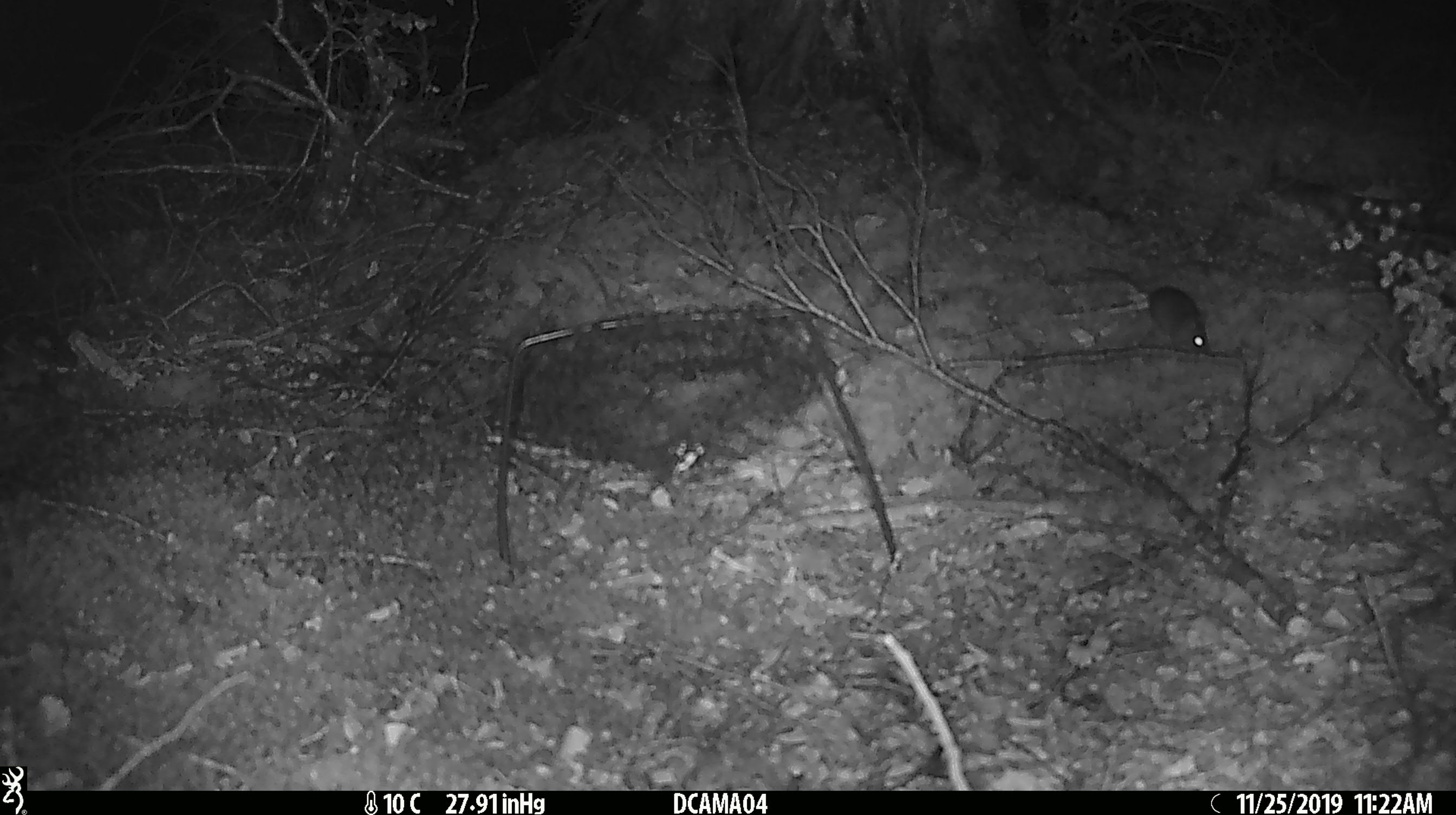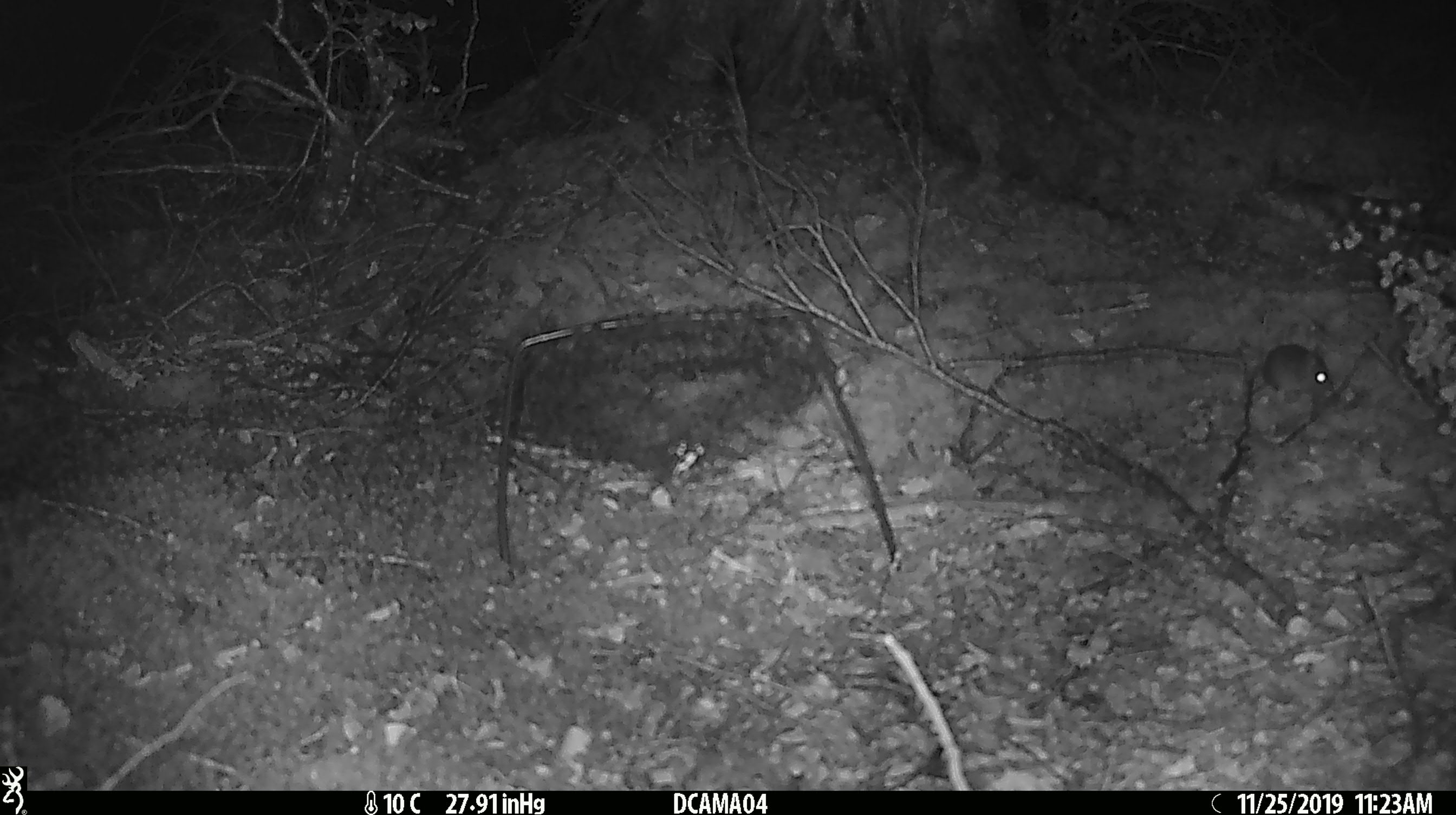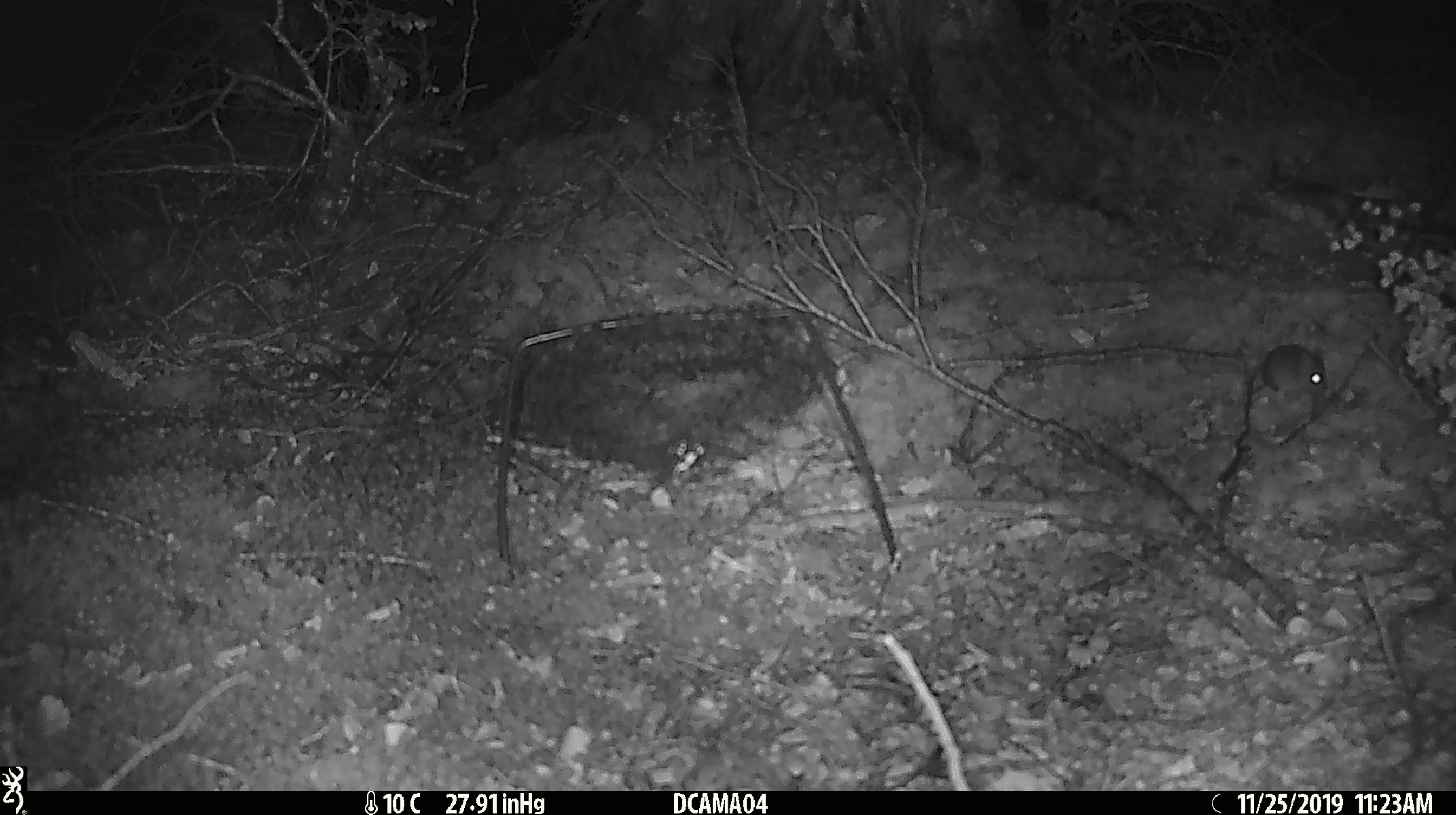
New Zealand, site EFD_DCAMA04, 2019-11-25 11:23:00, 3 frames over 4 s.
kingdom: Animalia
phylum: Chordata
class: Mammalia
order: Rodentia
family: Muridae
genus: Mus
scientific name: Mus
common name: mouse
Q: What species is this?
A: Mouse (Mus).